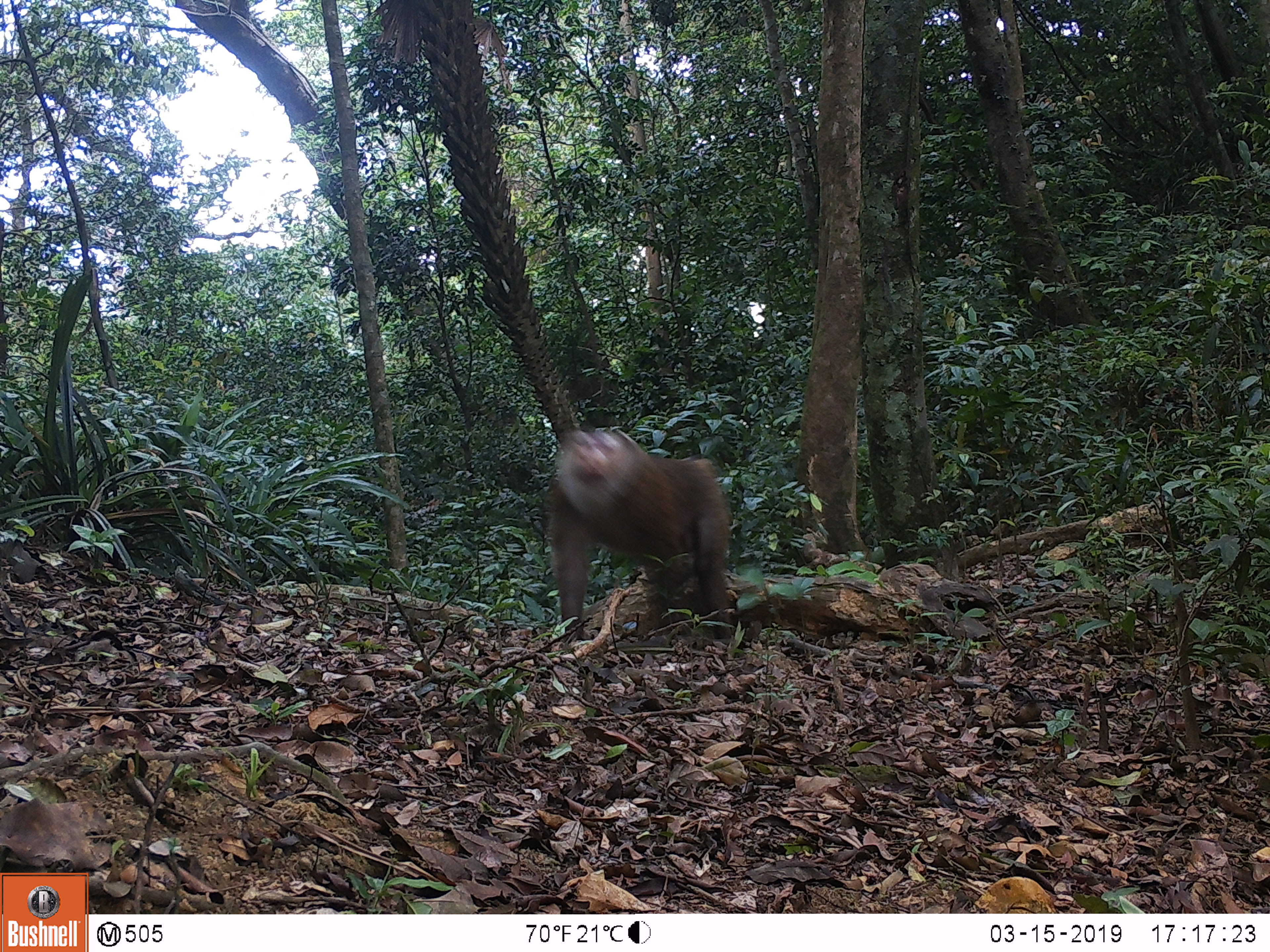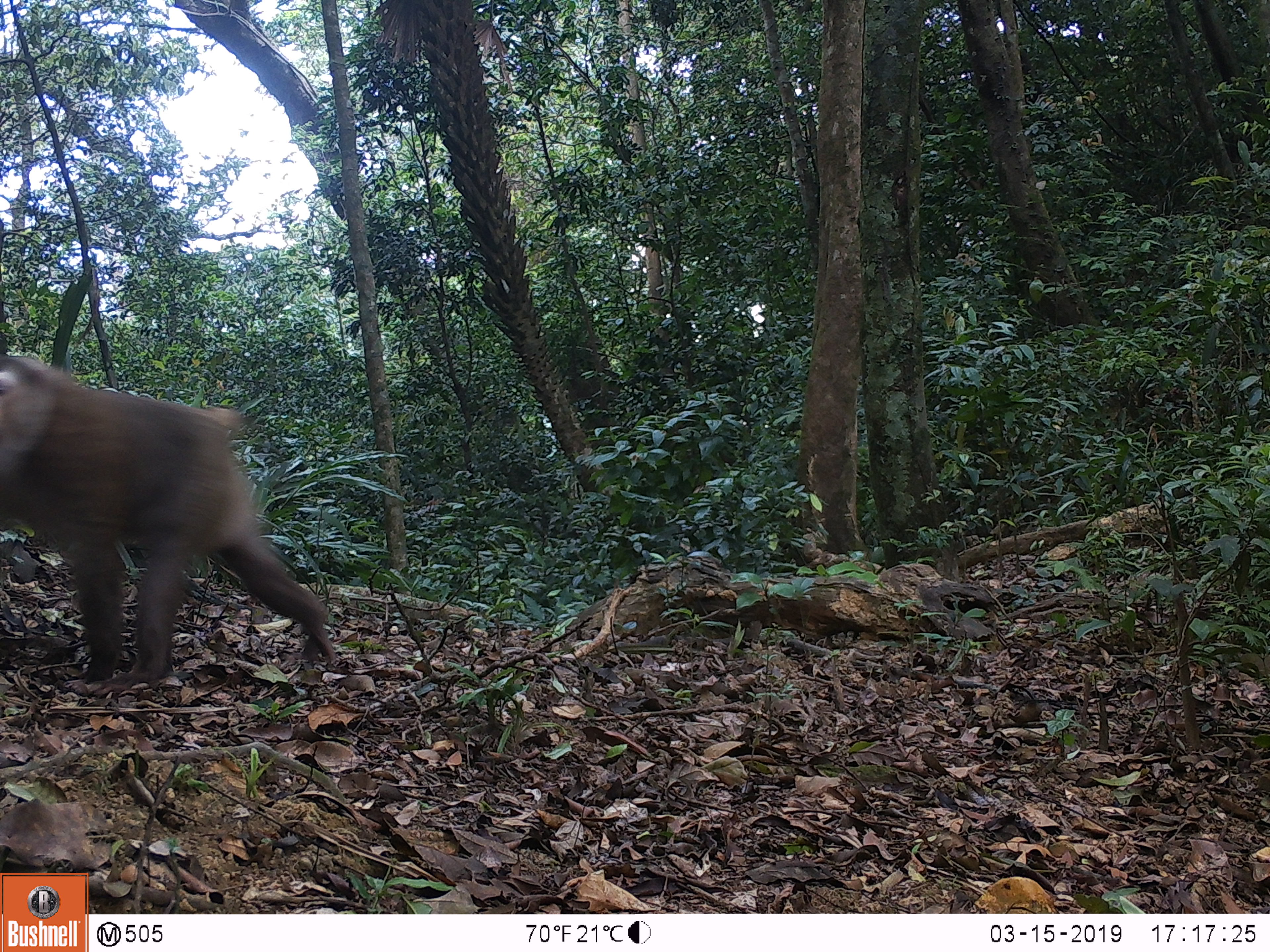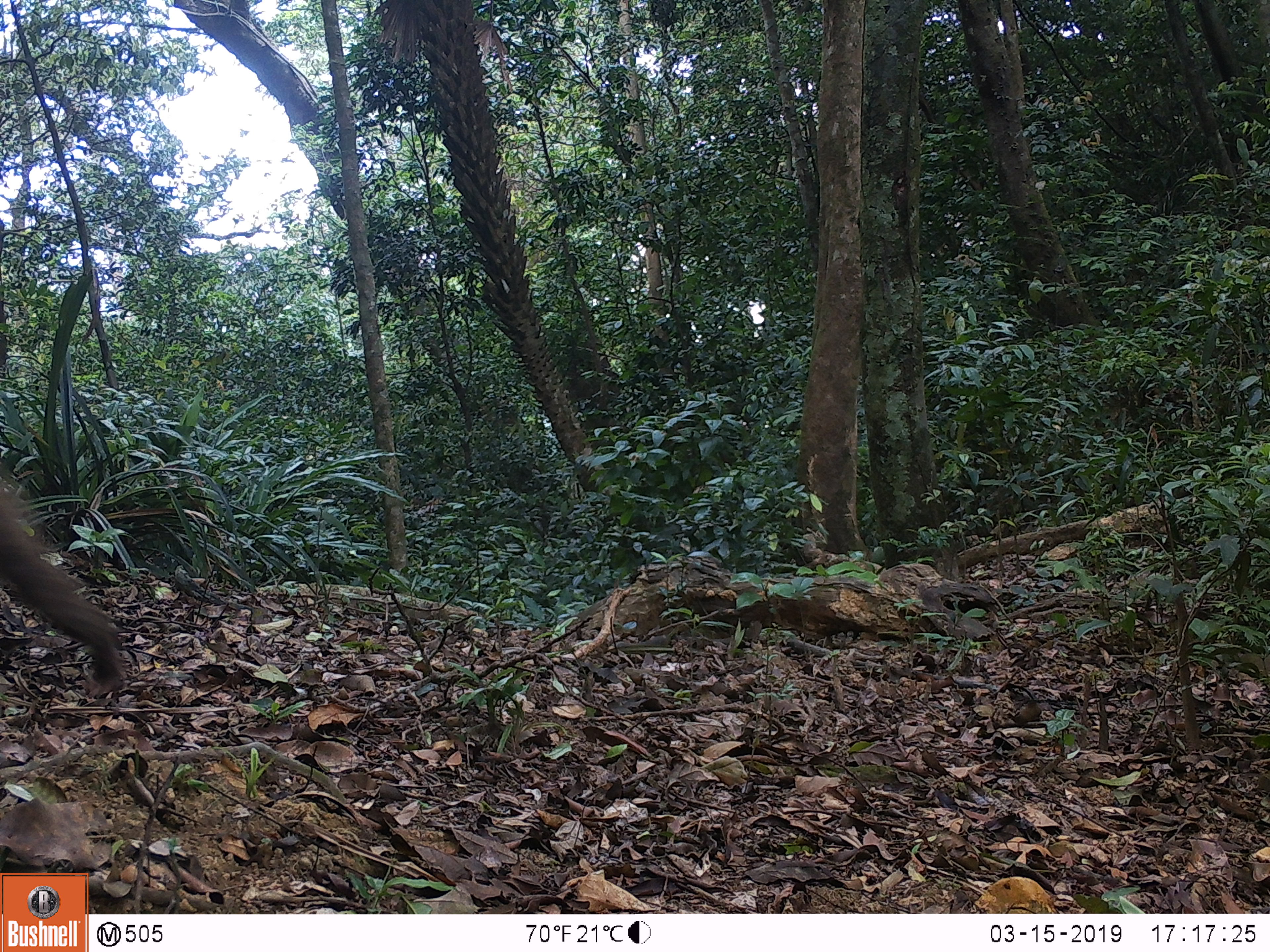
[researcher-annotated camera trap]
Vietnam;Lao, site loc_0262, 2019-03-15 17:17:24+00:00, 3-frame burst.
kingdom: Animalia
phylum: Chordata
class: Mammalia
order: Primates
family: Cercopithecidae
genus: Macaca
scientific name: Macaca nemestrina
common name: pig-tailed macaque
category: pig tailed macaque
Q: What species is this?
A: Pig tailed macaque (pig-tailed macaque) (Macaca nemestrina).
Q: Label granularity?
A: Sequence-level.